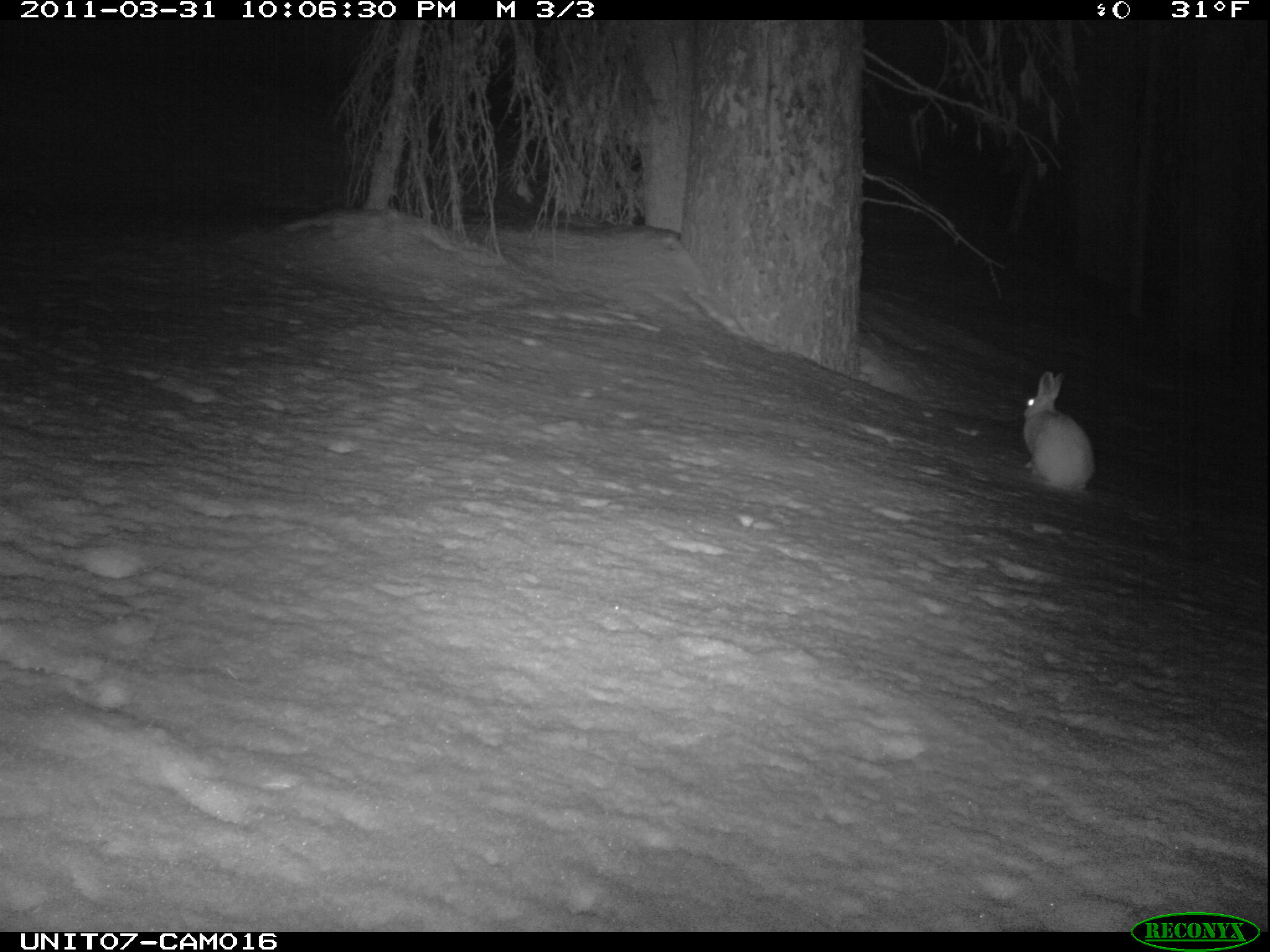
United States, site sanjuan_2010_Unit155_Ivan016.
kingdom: Animalia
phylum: Chordata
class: Mammalia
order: Lagomorpha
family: Leporidae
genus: Lepus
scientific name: Lepus americanus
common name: snowshoe hare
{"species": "Lepus americanus (snowshoe hare)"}